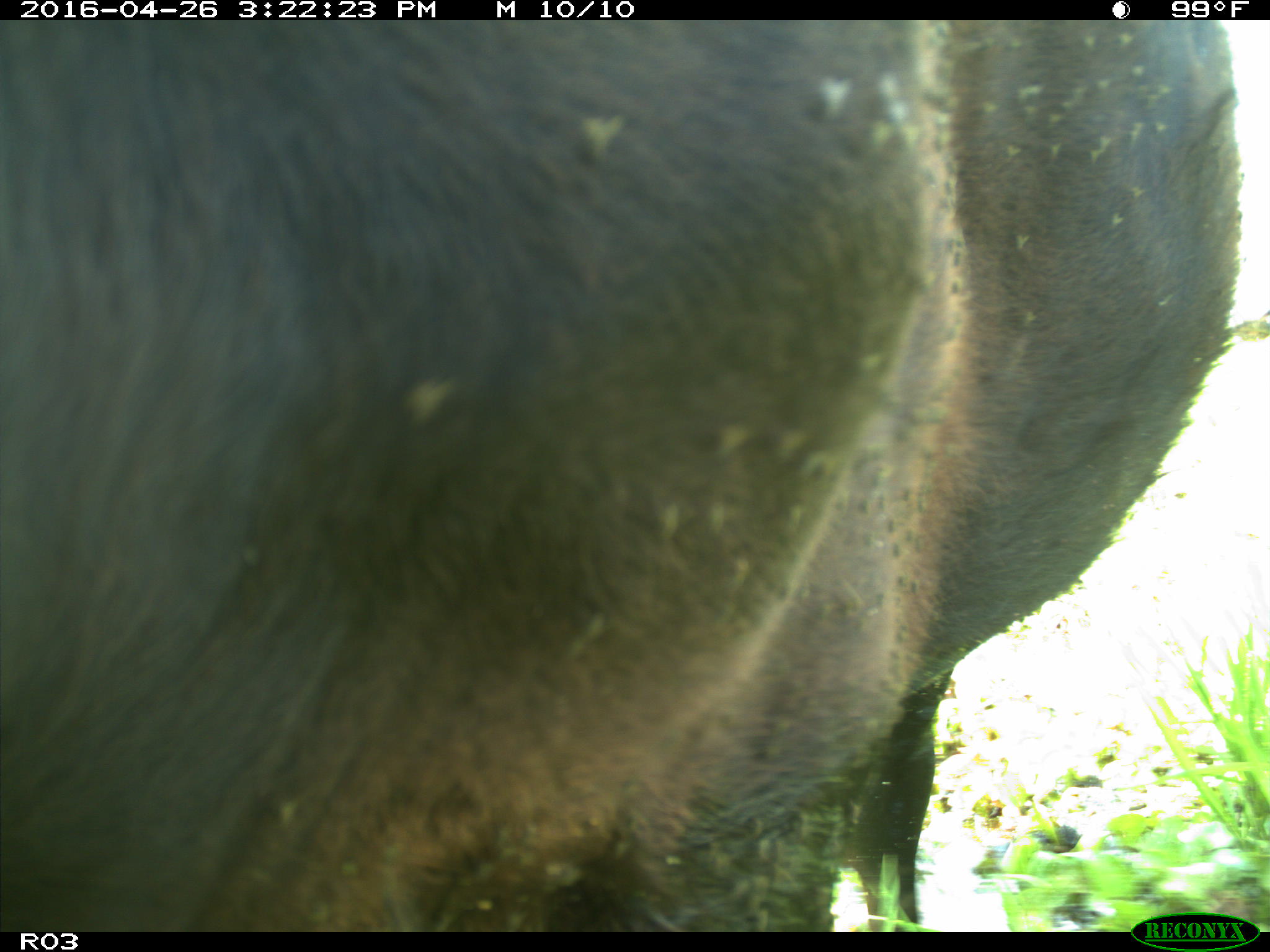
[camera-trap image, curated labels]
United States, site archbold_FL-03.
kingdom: Animalia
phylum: Chordata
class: Mammalia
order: Artiodactyla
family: Bovidae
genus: Bos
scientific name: Bos taurus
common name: domestic cow